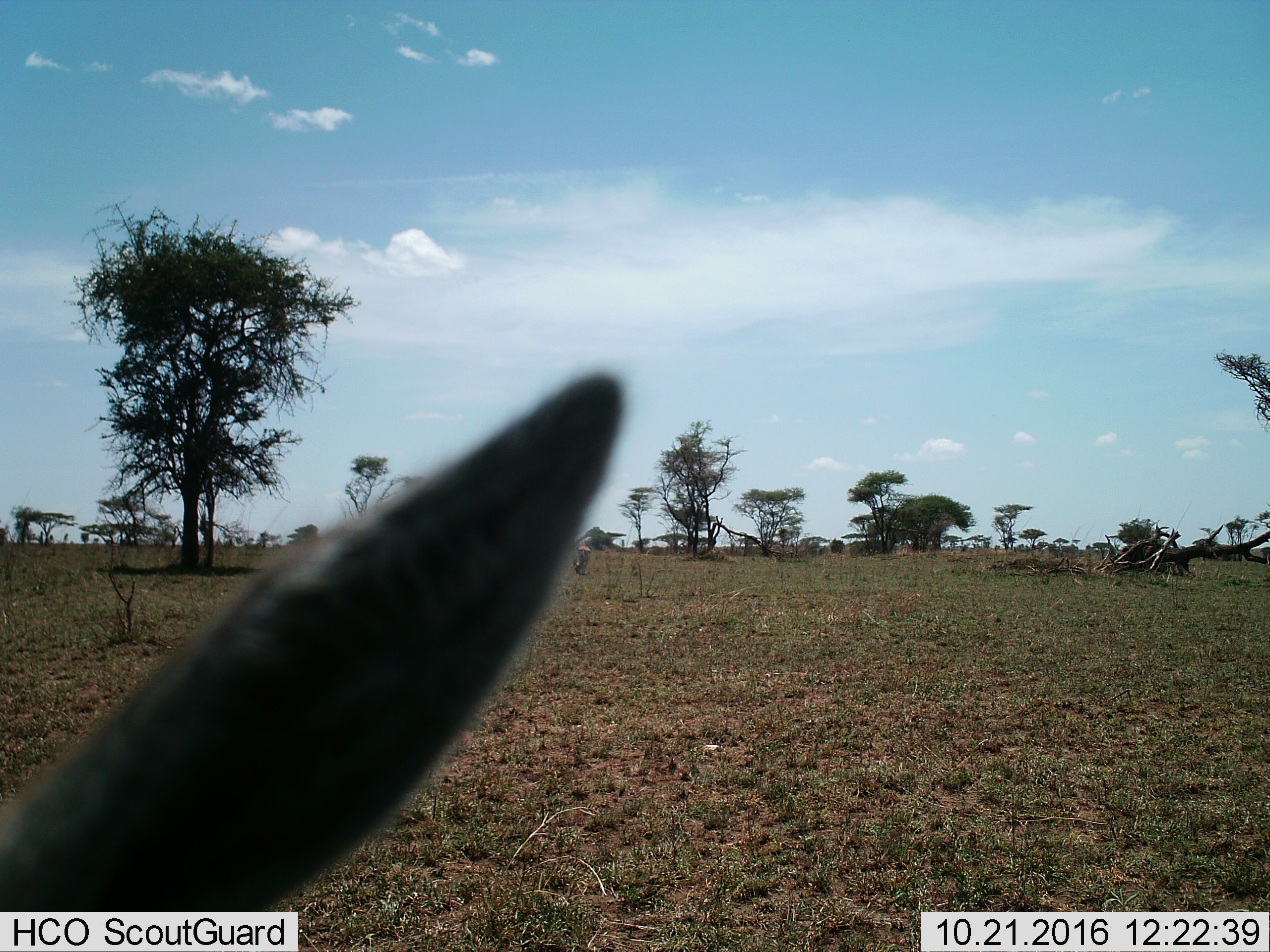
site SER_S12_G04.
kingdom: Animalia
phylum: Chordata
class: Mammalia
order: Artiodactyla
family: Bovidae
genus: Eudorcas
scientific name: Eudorcas thomsonii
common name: thomson's gazelle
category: gazellethomsons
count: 2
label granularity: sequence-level